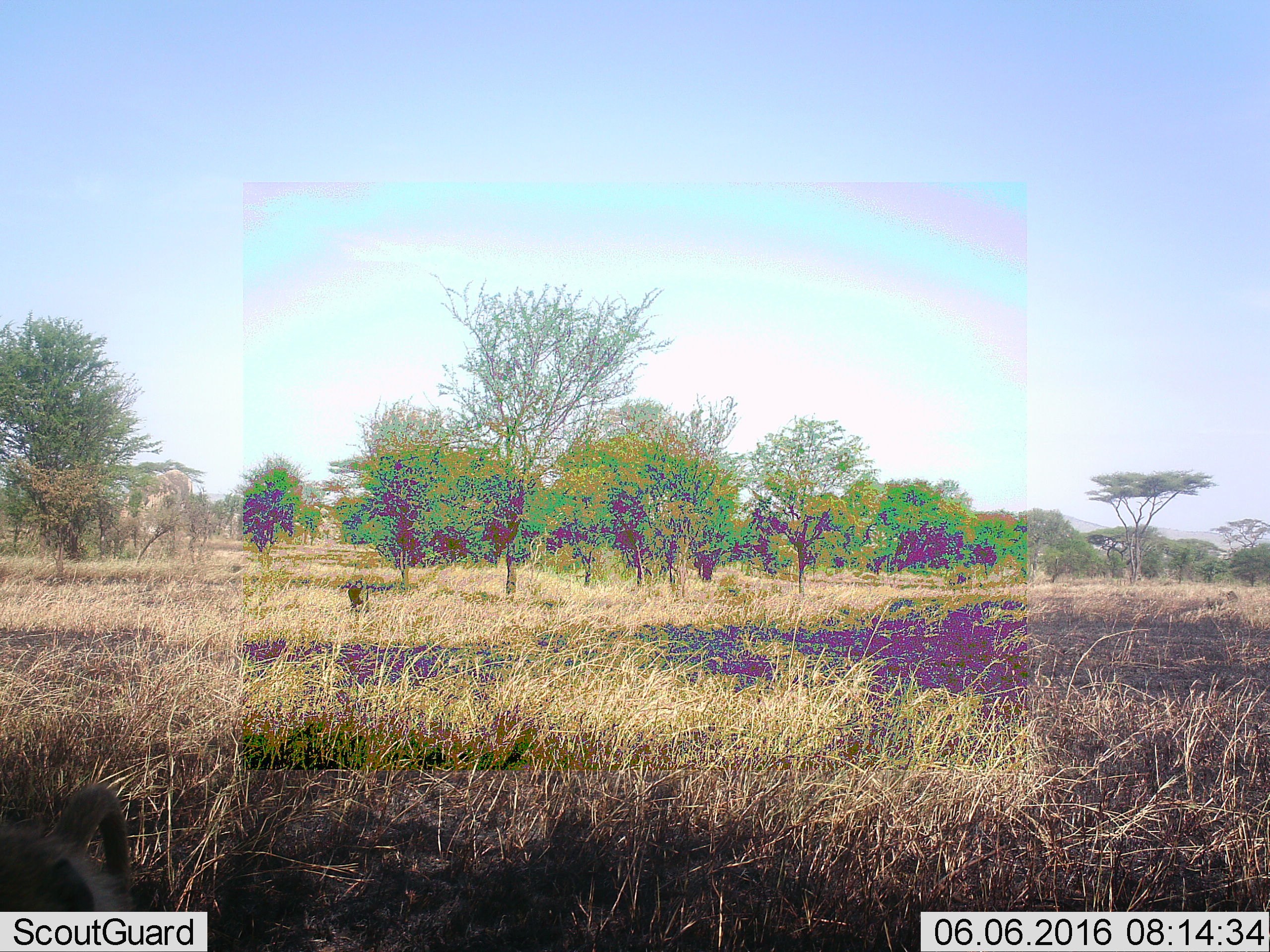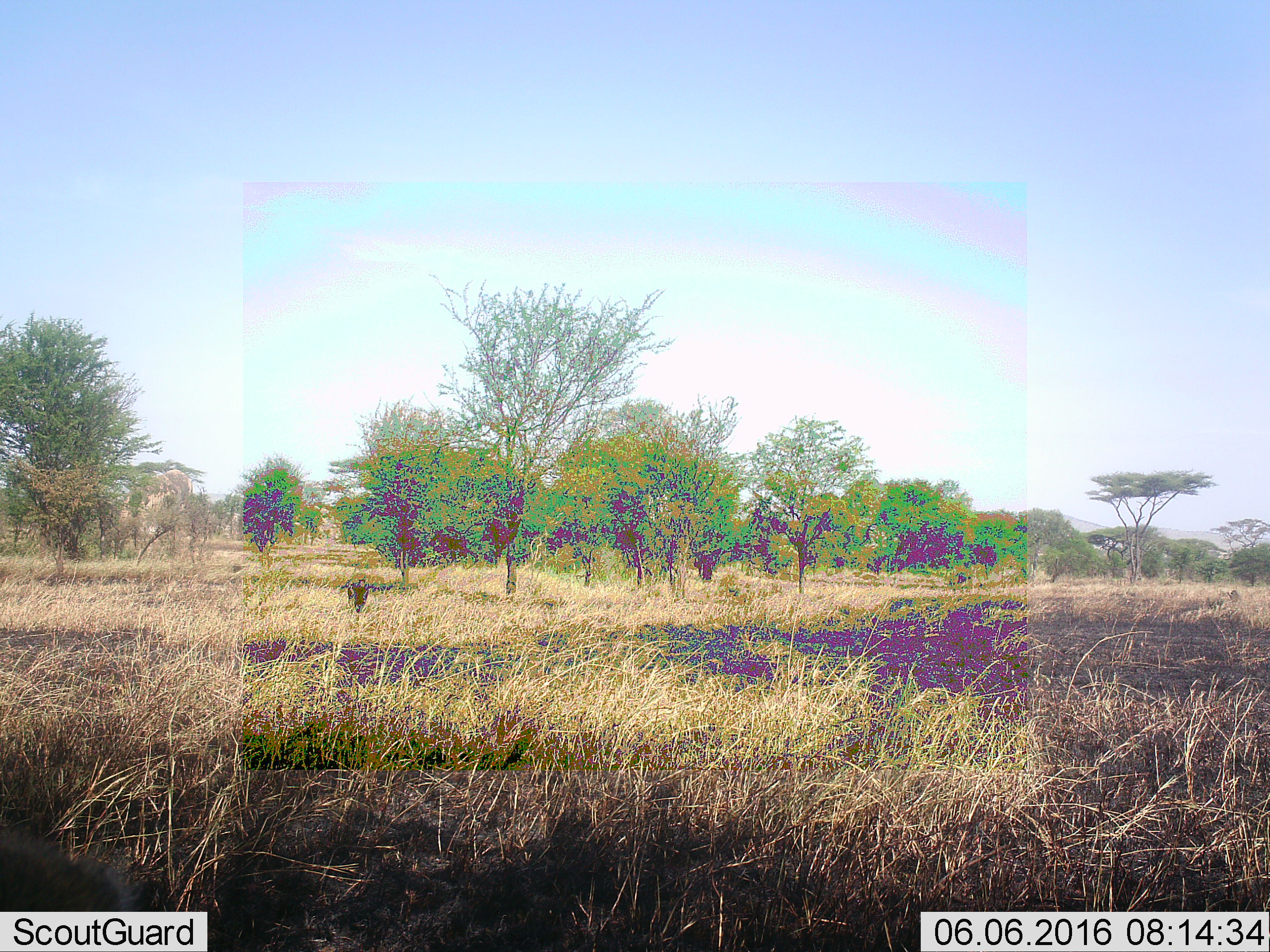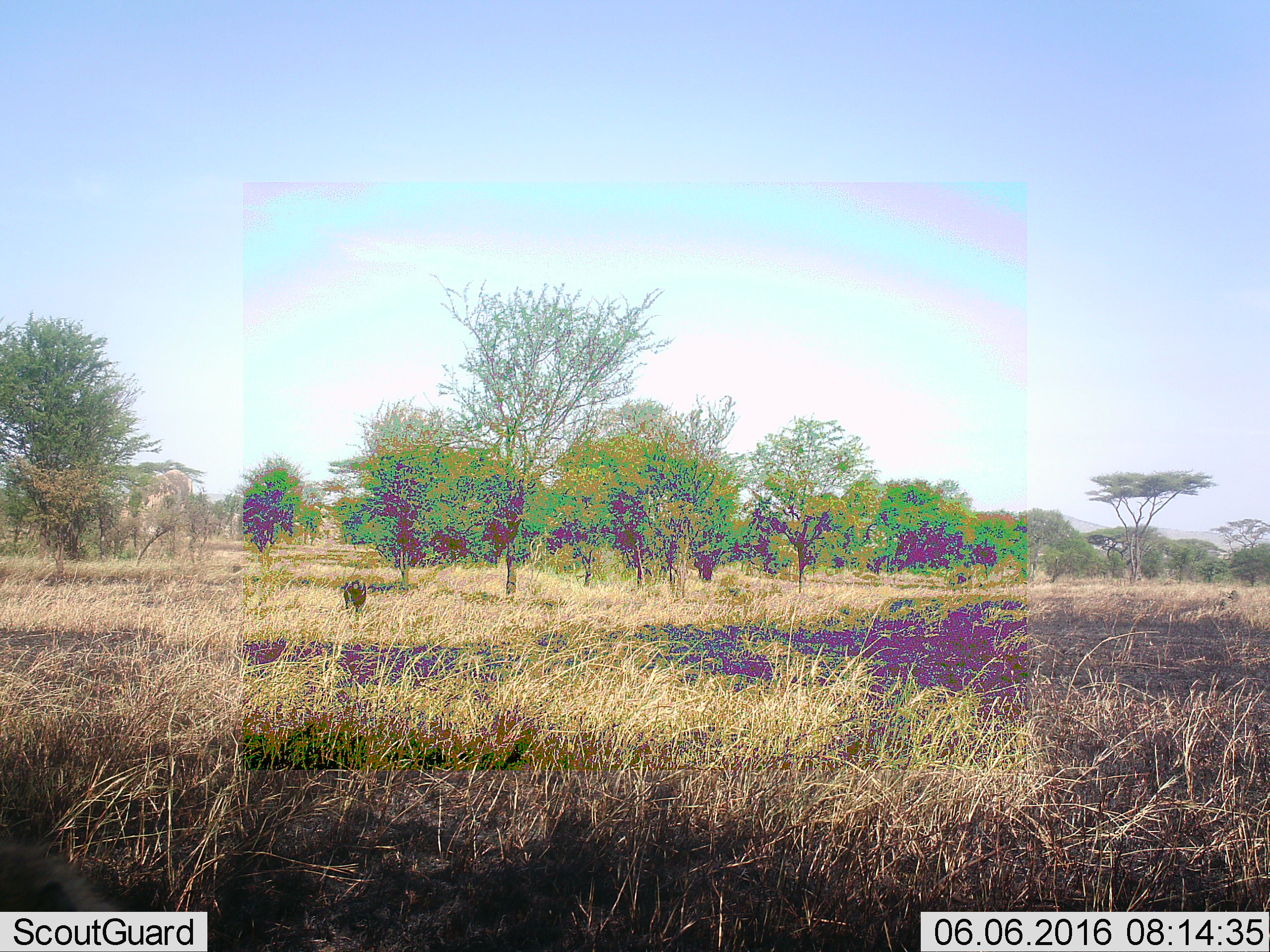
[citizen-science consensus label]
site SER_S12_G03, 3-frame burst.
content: unidentified animal